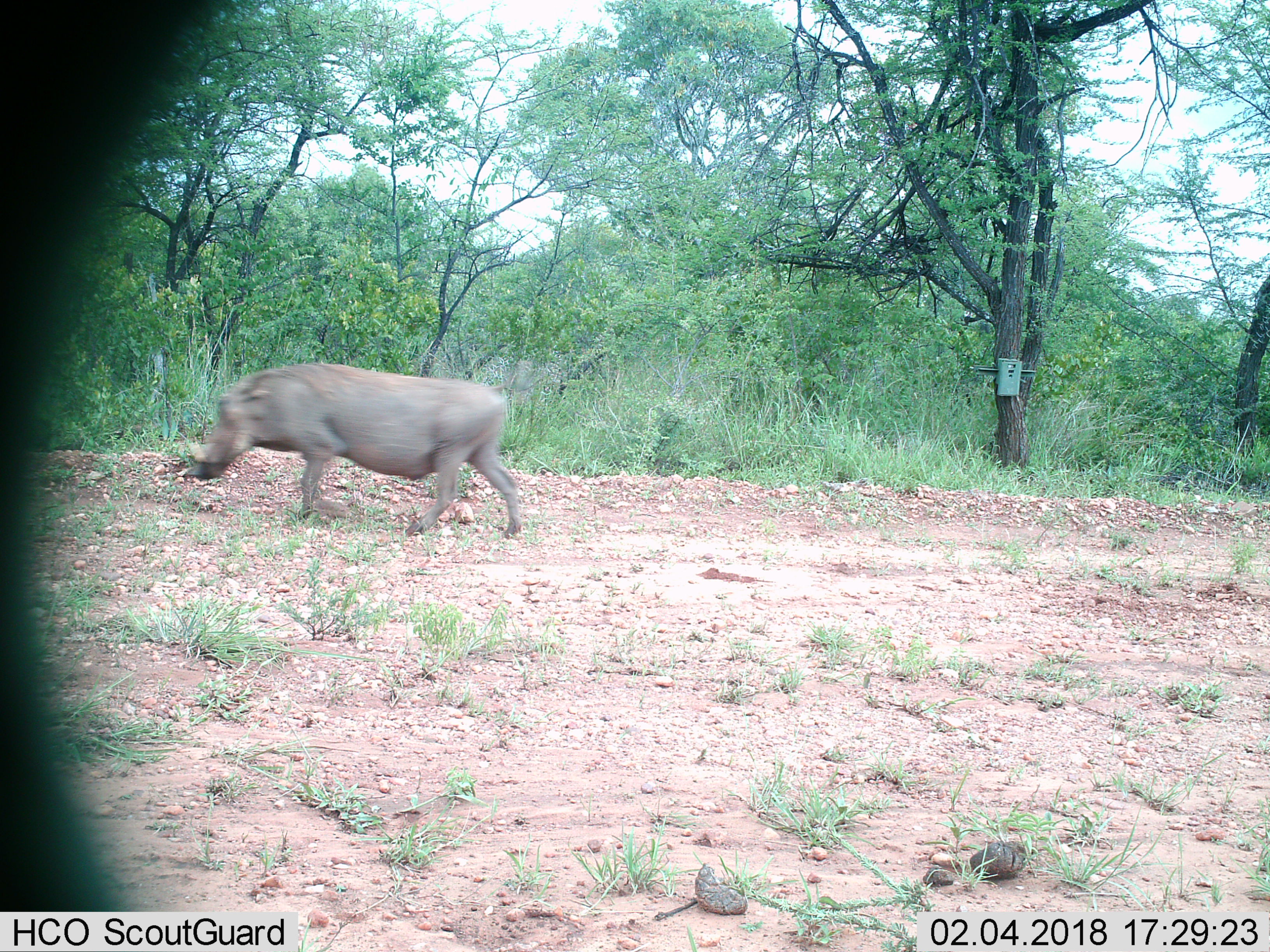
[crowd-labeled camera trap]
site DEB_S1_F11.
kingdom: Animalia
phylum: Chordata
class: Mammalia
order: Artiodactyla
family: Suidae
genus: Phacochoerus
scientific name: Phacochoerus africanus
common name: warthog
Warthog (Phacochoerus africanus), count 1. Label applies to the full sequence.